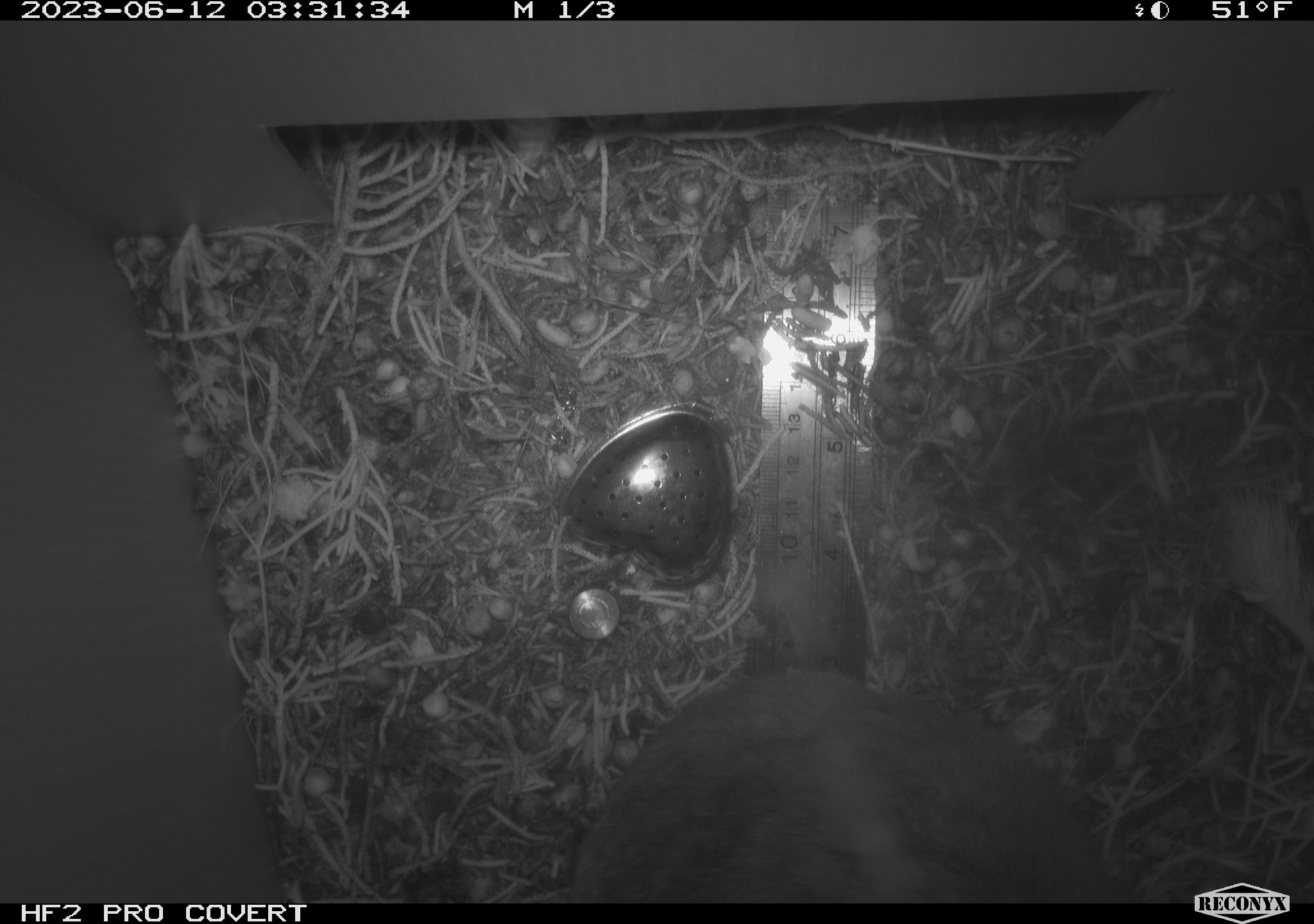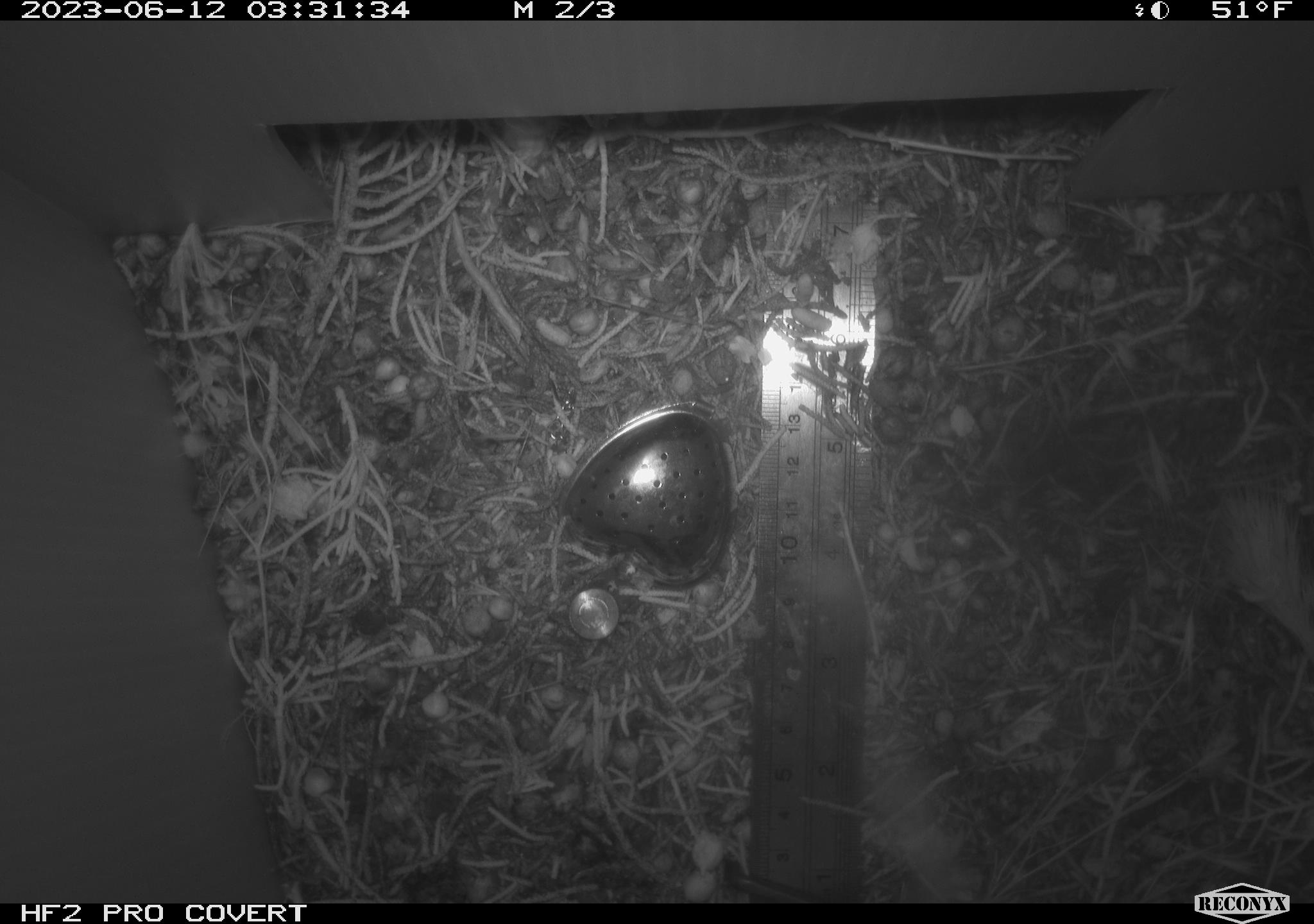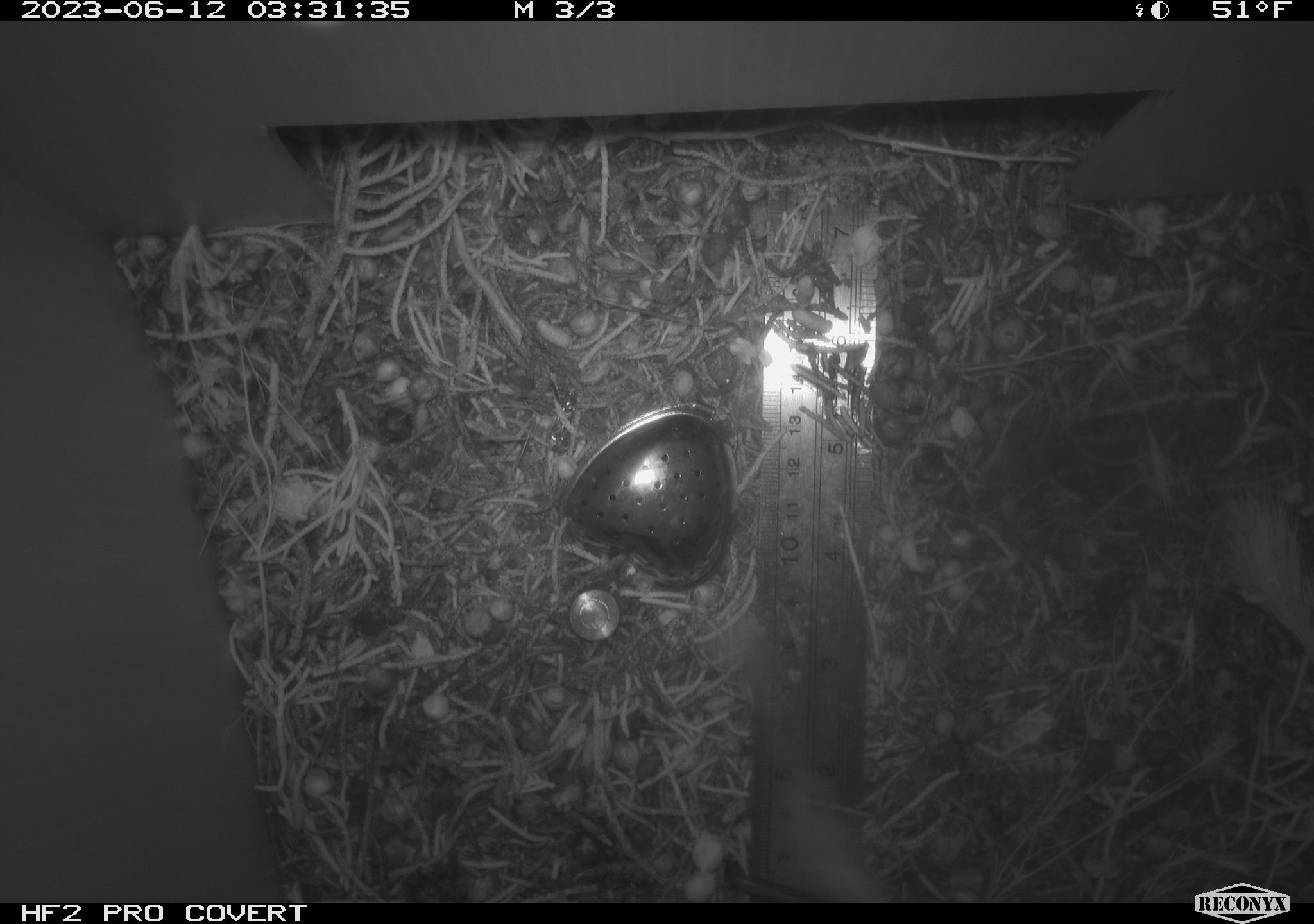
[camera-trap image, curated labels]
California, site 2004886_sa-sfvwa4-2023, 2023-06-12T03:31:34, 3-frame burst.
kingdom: Animalia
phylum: Chordata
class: Mammalia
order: Rodentia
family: Cricetidae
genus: Neotoma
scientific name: Neotoma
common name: pack rat or woodrat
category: neotoma species